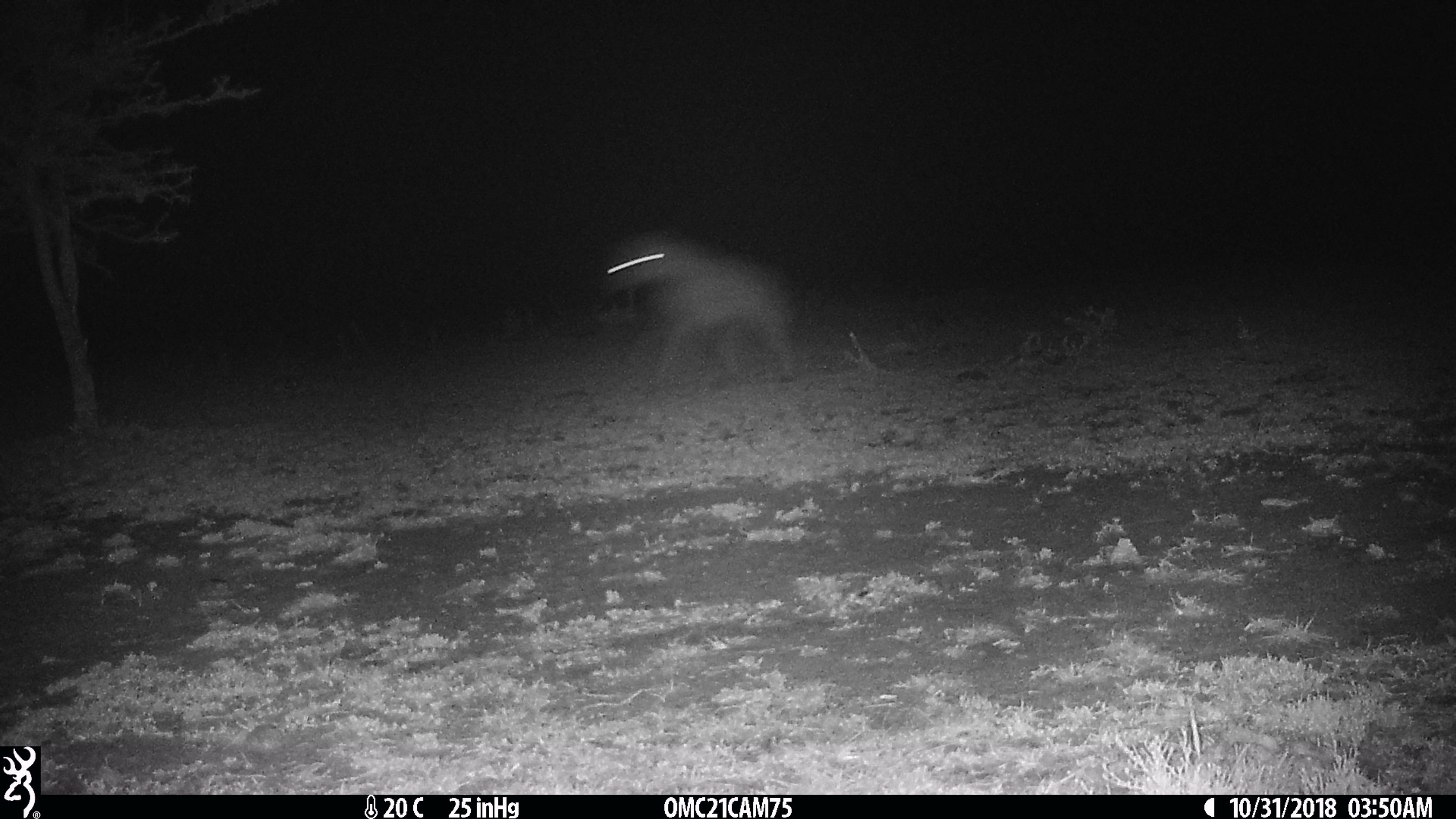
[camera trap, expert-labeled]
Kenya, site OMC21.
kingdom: Animalia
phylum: Chordata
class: Mammalia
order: Carnivora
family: Hyaenidae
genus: Crocuta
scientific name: Crocuta crocuta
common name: spotted hyena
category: hyena spotted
Hyena spotted (spotted hyena) (Crocuta crocuta).